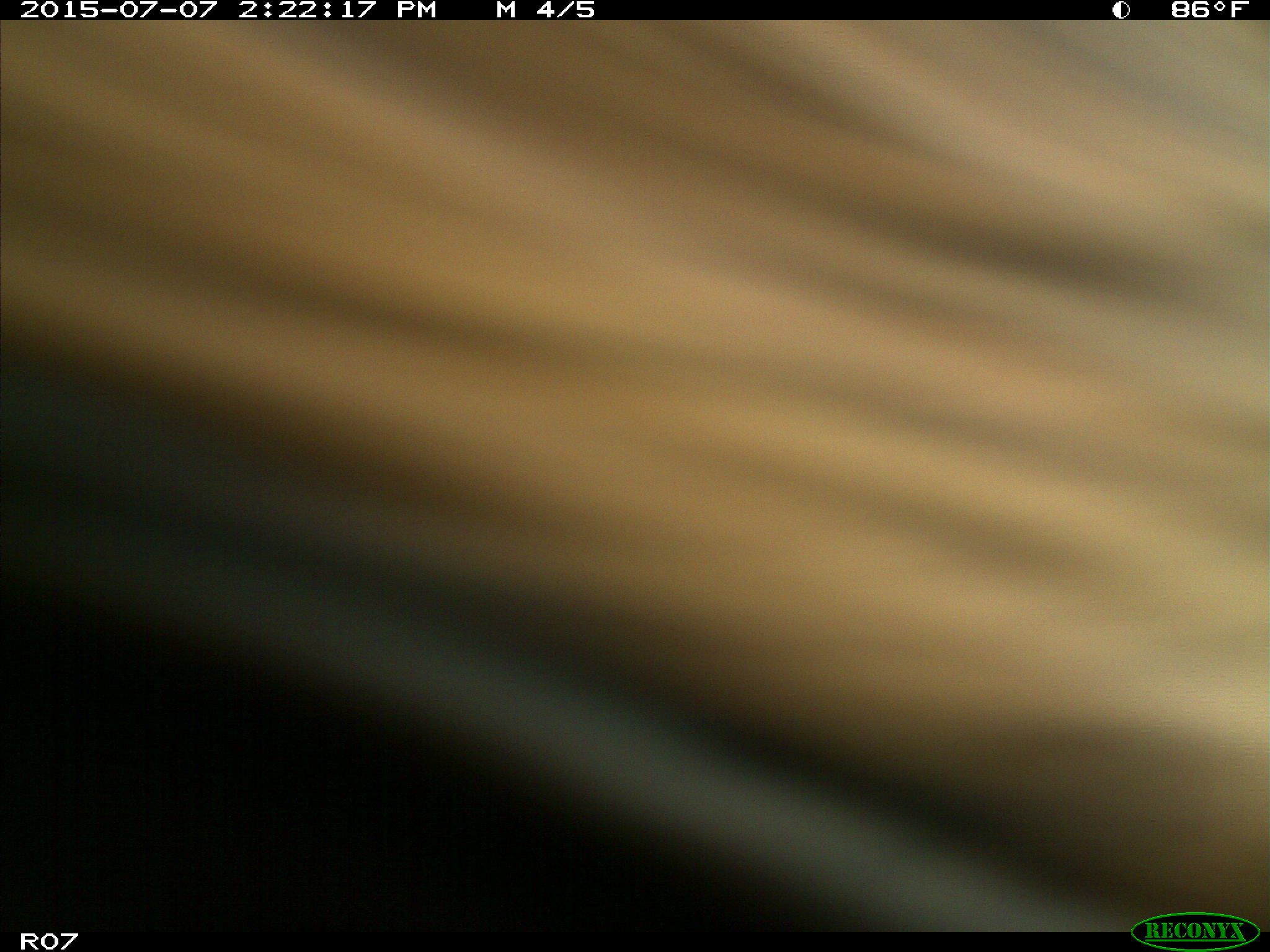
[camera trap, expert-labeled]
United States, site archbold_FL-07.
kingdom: Animalia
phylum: Chordata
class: Mammalia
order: Artiodactyla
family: Bovidae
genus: Bos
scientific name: Bos taurus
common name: domestic cow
Bos taurus (domestic cow).